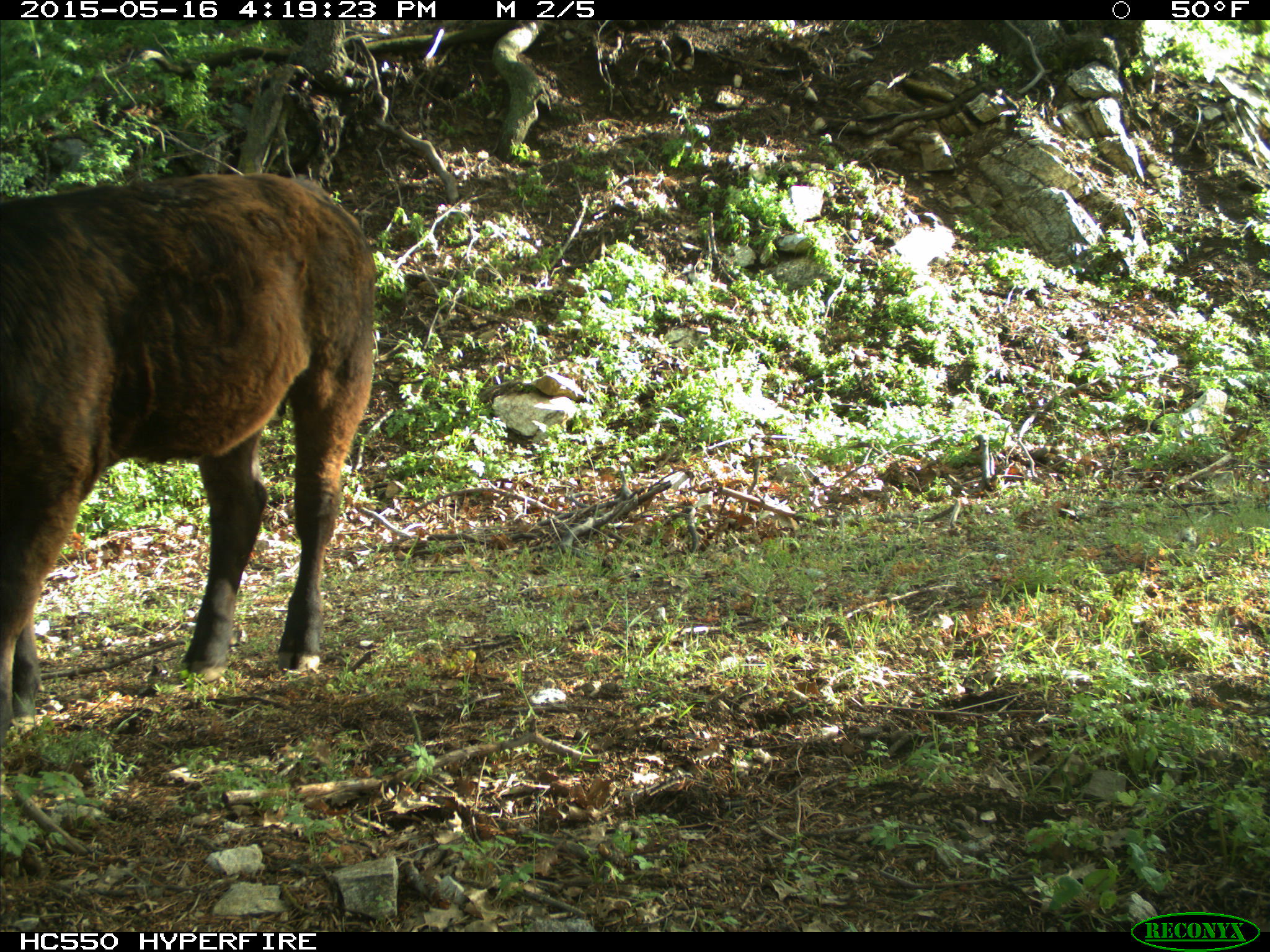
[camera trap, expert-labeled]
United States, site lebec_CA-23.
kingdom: Animalia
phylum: Chordata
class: Mammalia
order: Artiodactyla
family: Bovidae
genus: Bos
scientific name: Bos taurus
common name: domestic cow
Bos taurus (domestic cow).